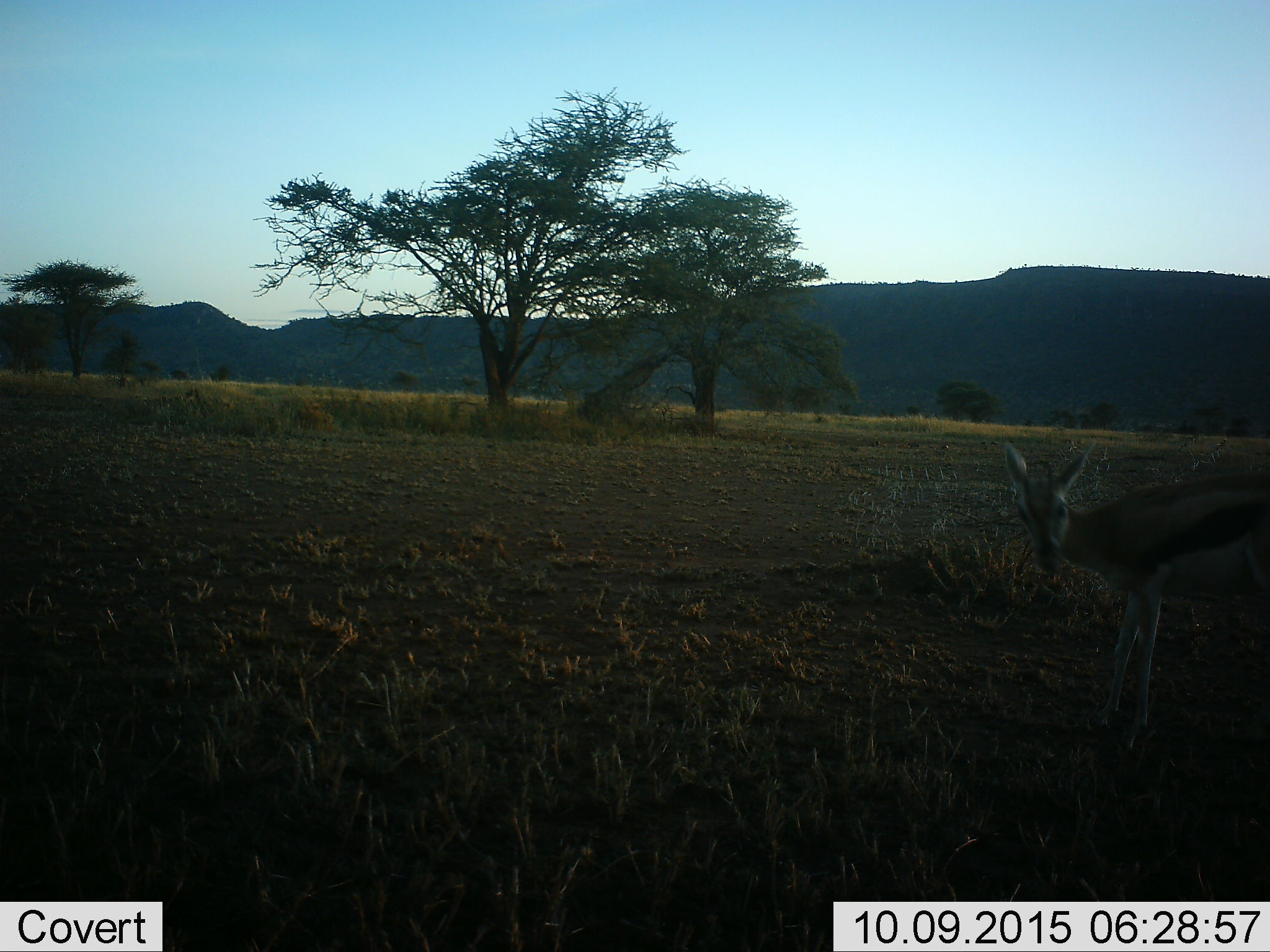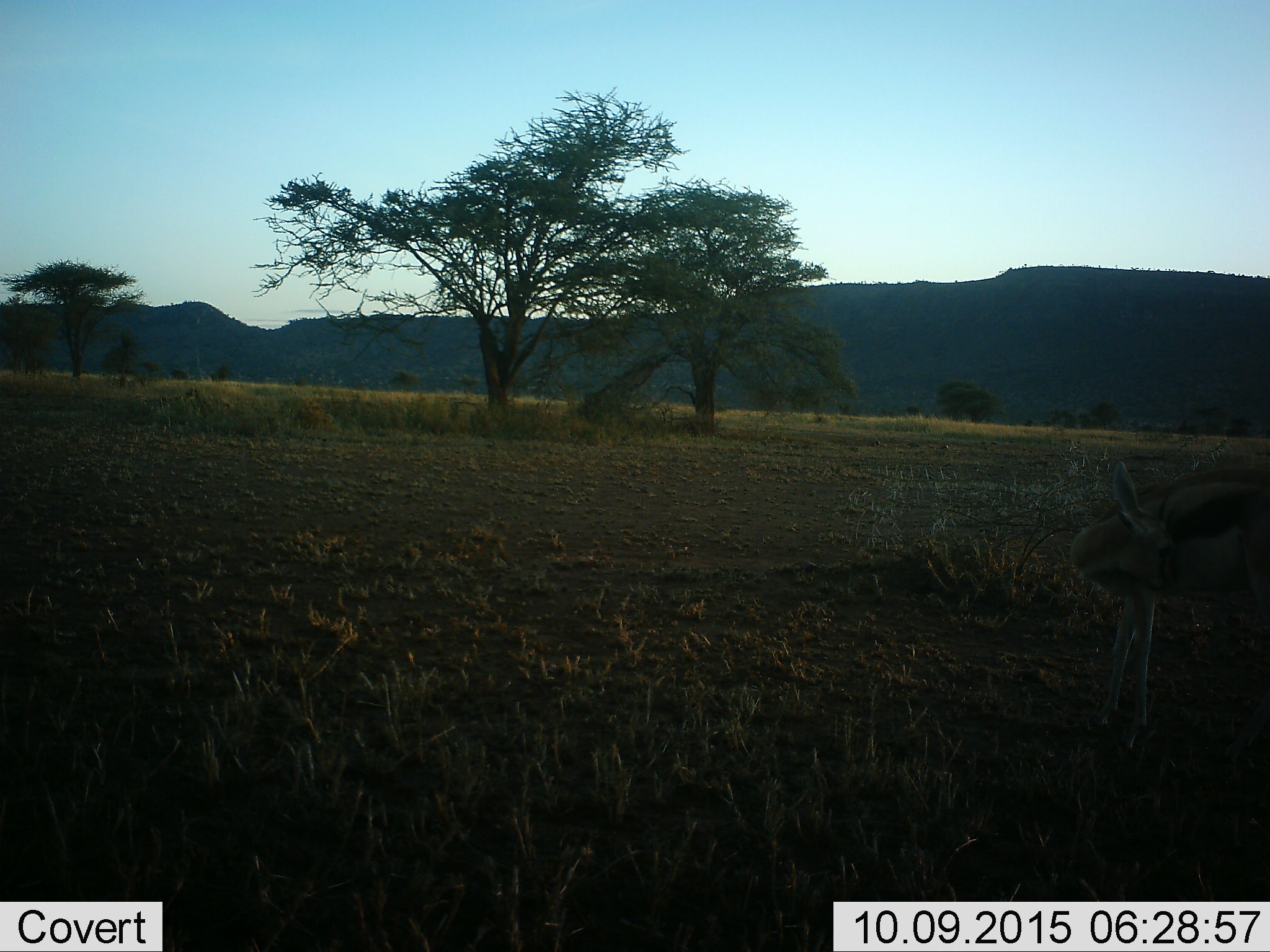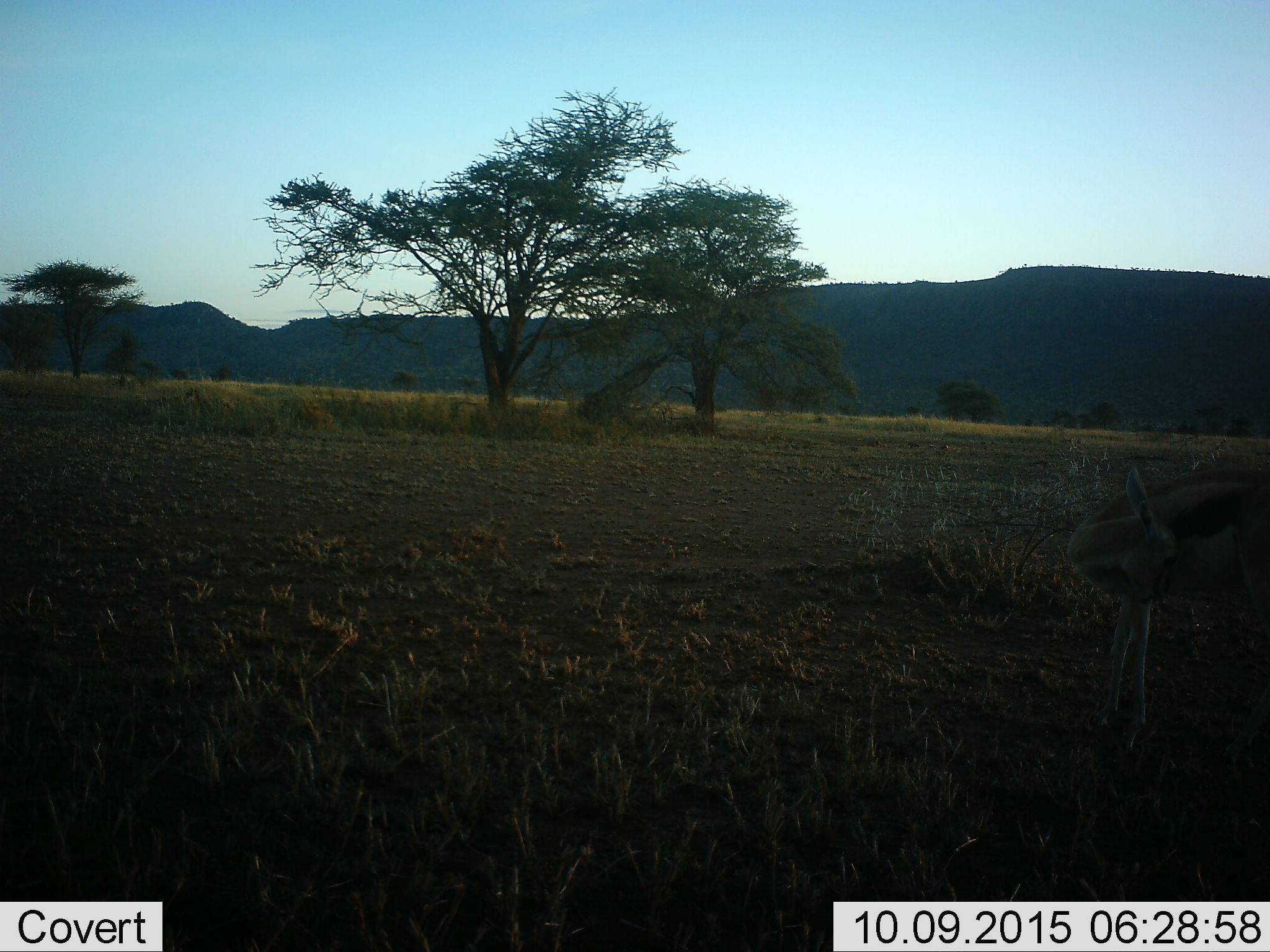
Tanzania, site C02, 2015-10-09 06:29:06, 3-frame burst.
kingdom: Animalia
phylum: Chordata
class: Mammalia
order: Artiodactyla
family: Bovidae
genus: Eudorcas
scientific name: Eudorcas thomsonii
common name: thomson's gazelle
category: gazellethomsons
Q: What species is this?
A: Gazellethomsons (thomson's gazelle) (Eudorcas thomsonii).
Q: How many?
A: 1.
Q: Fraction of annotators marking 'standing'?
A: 100%.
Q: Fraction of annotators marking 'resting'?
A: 7%.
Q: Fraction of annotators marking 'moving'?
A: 0%.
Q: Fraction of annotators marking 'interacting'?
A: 0%.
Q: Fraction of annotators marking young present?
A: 27%.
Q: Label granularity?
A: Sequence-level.